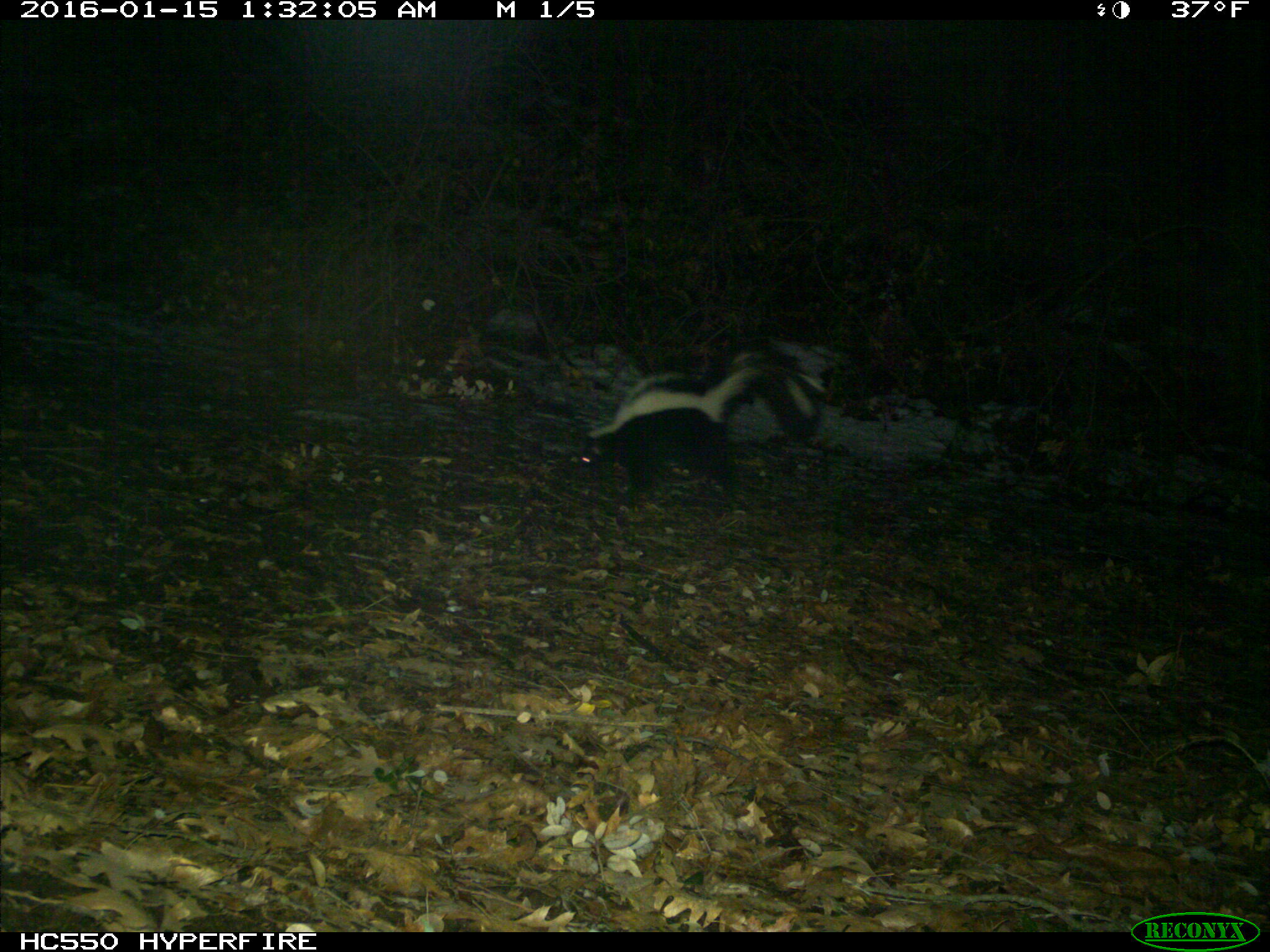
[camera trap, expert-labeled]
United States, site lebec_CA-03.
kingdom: Animalia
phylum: Chordata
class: Mammalia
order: Carnivora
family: Mephitidae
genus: Mephitis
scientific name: Mephitis mephitis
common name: striped skunk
Mephitis mephitis (striped skunk).